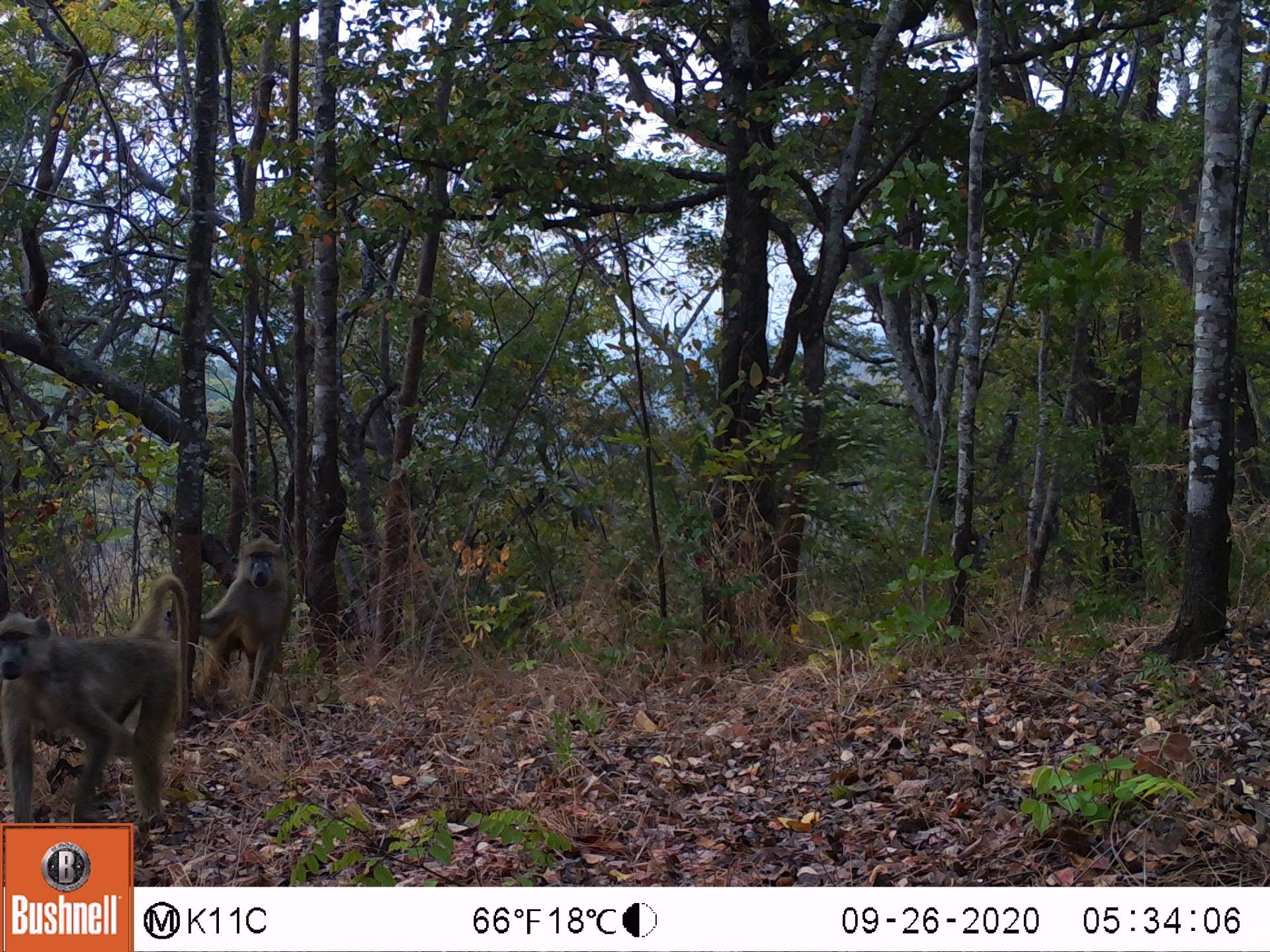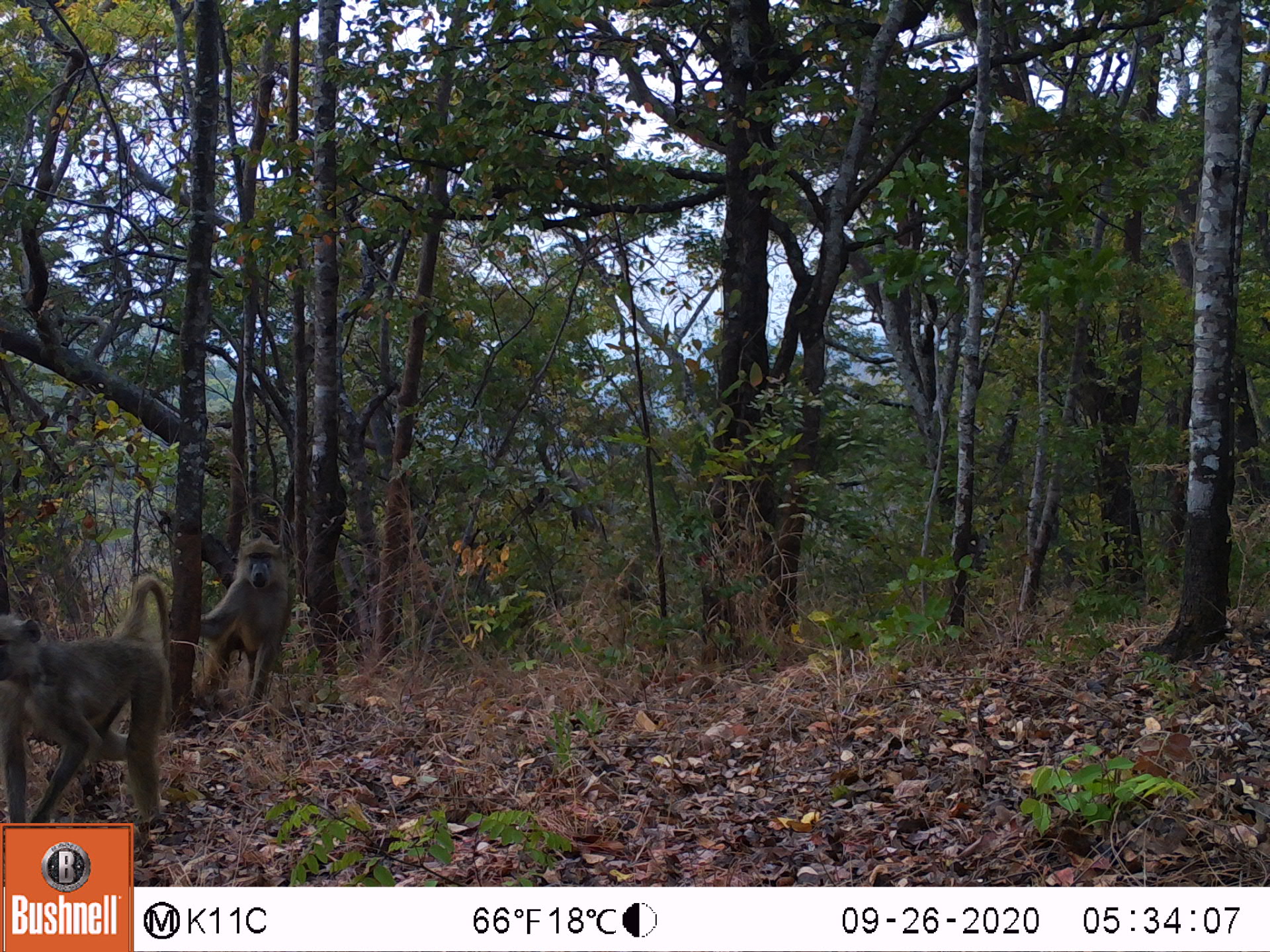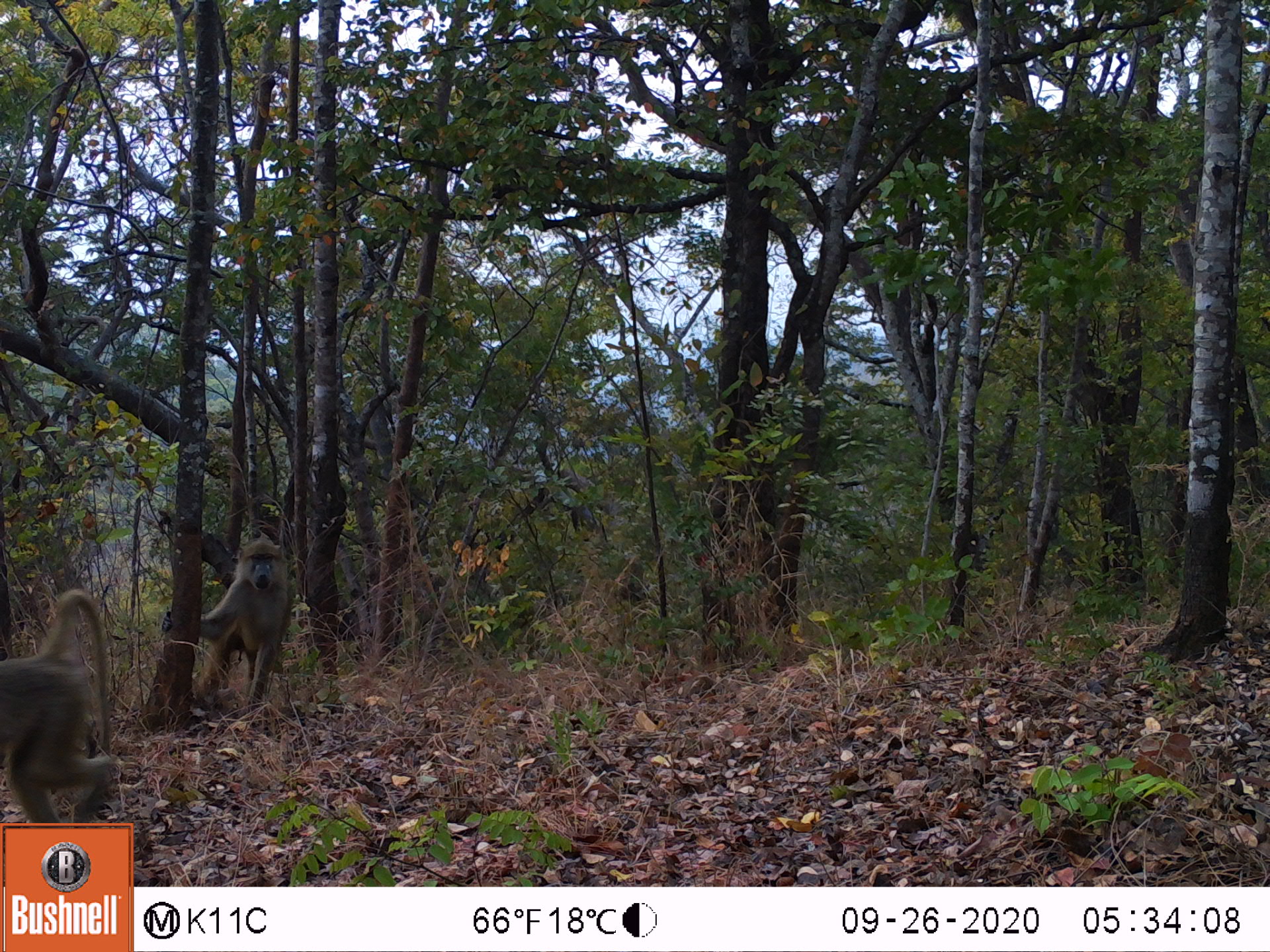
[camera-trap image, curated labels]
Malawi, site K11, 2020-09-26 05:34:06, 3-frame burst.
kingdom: Animalia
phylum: Chordata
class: Mammalia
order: Primates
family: Cercopithecidae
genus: Papio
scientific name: Papio cynocephalus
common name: yellow baboon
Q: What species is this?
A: Yellow baboon (Papio cynocephalus).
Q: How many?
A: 2.